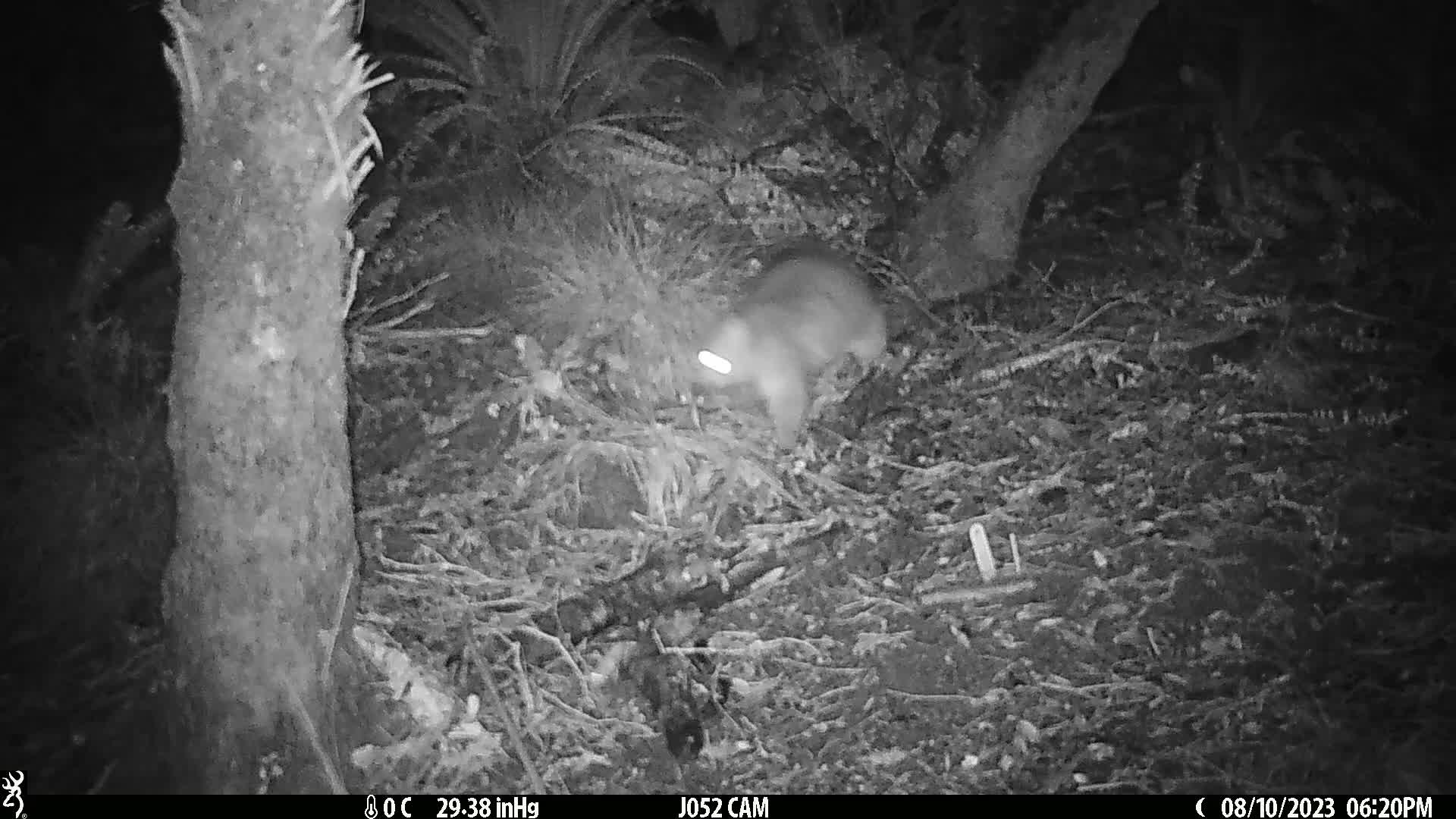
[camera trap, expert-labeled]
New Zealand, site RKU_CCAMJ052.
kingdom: Animalia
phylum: Chordata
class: Mammalia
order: Diprotodontia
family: Phalangeridae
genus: Trichosurus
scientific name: Trichosurus vulpecula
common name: common brushtail possum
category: possum